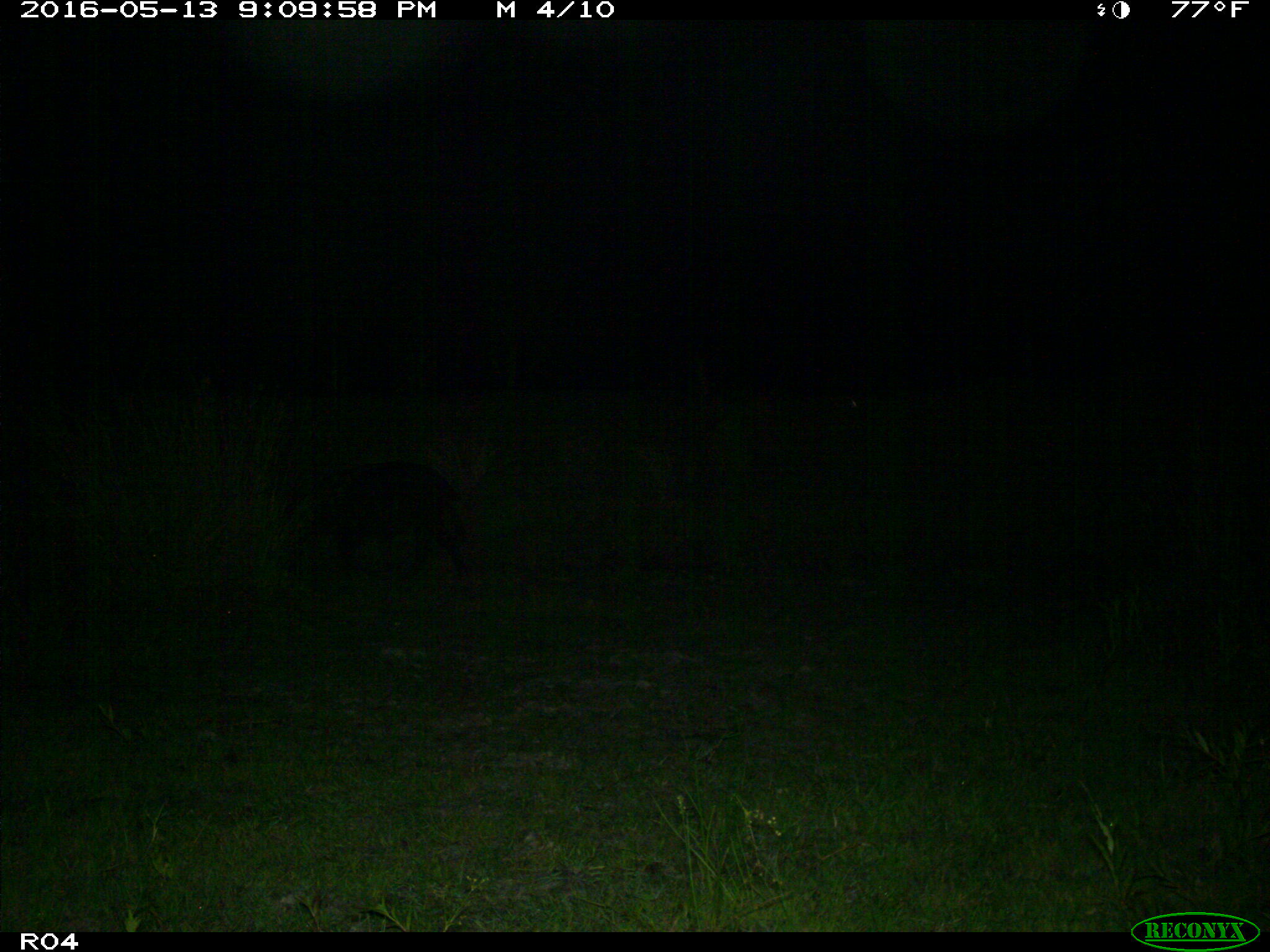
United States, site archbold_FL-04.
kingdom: Animalia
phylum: Chordata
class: Mammalia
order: Artiodactyla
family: Suidae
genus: Sus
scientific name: Sus scrofa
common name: wild boar